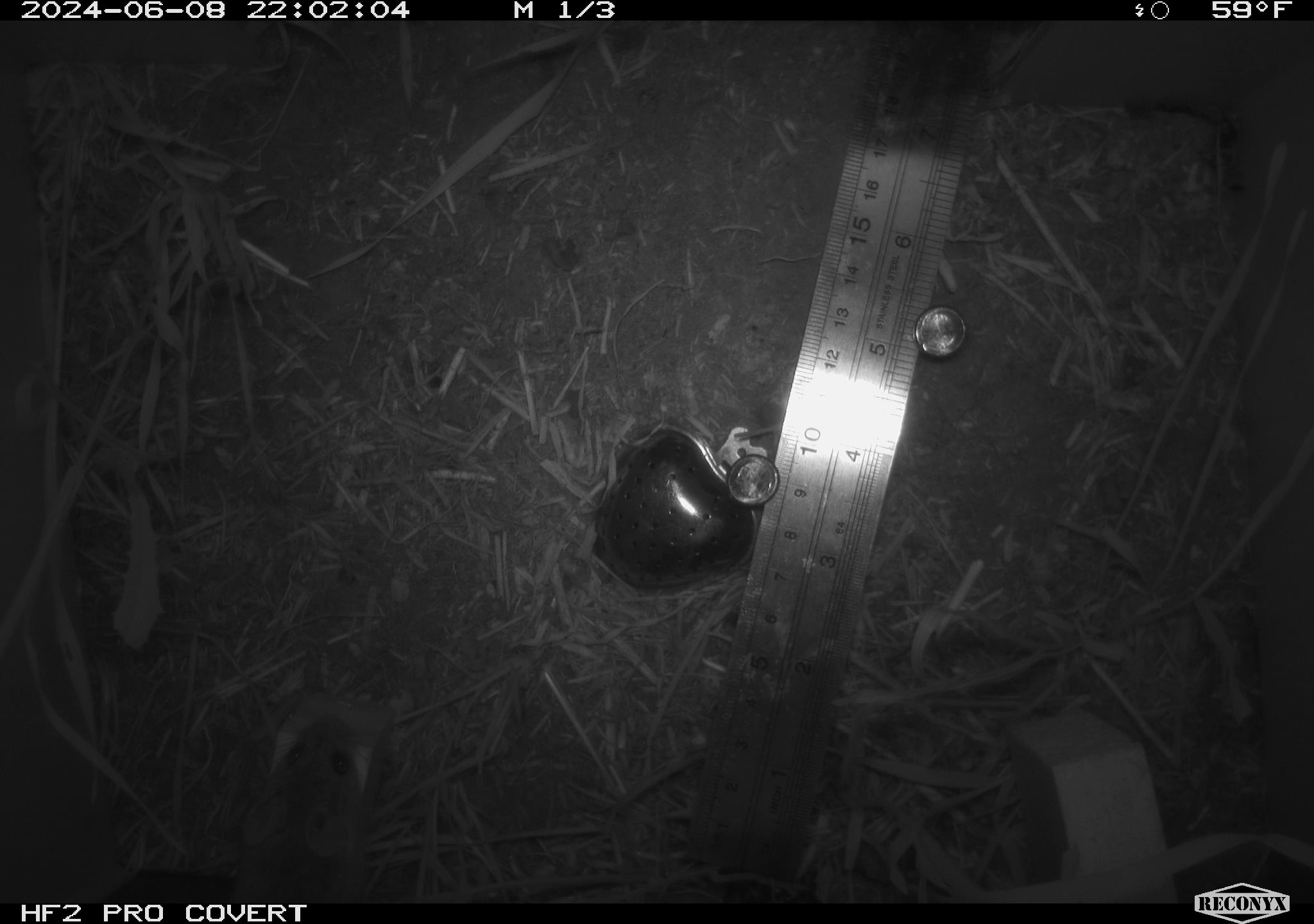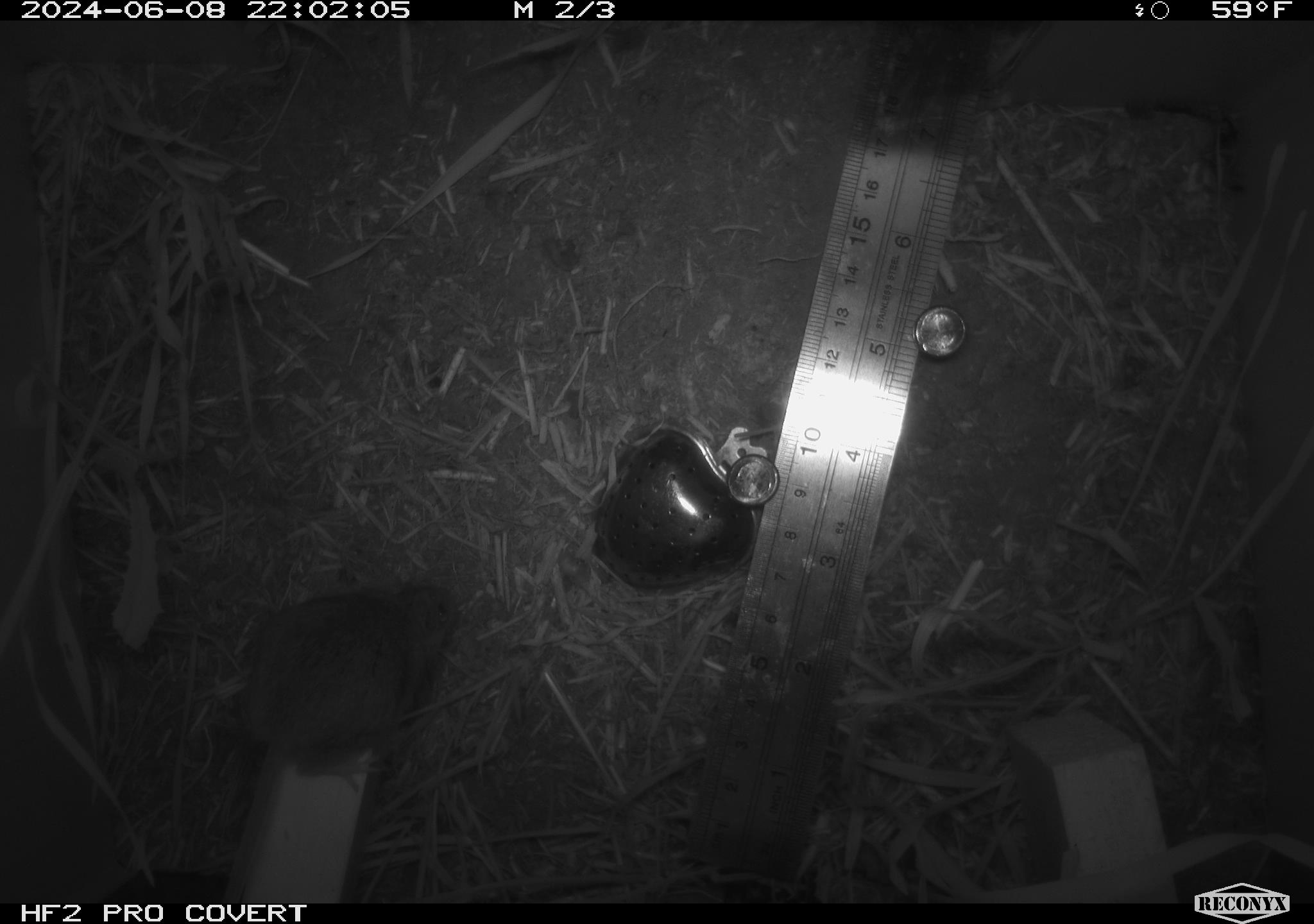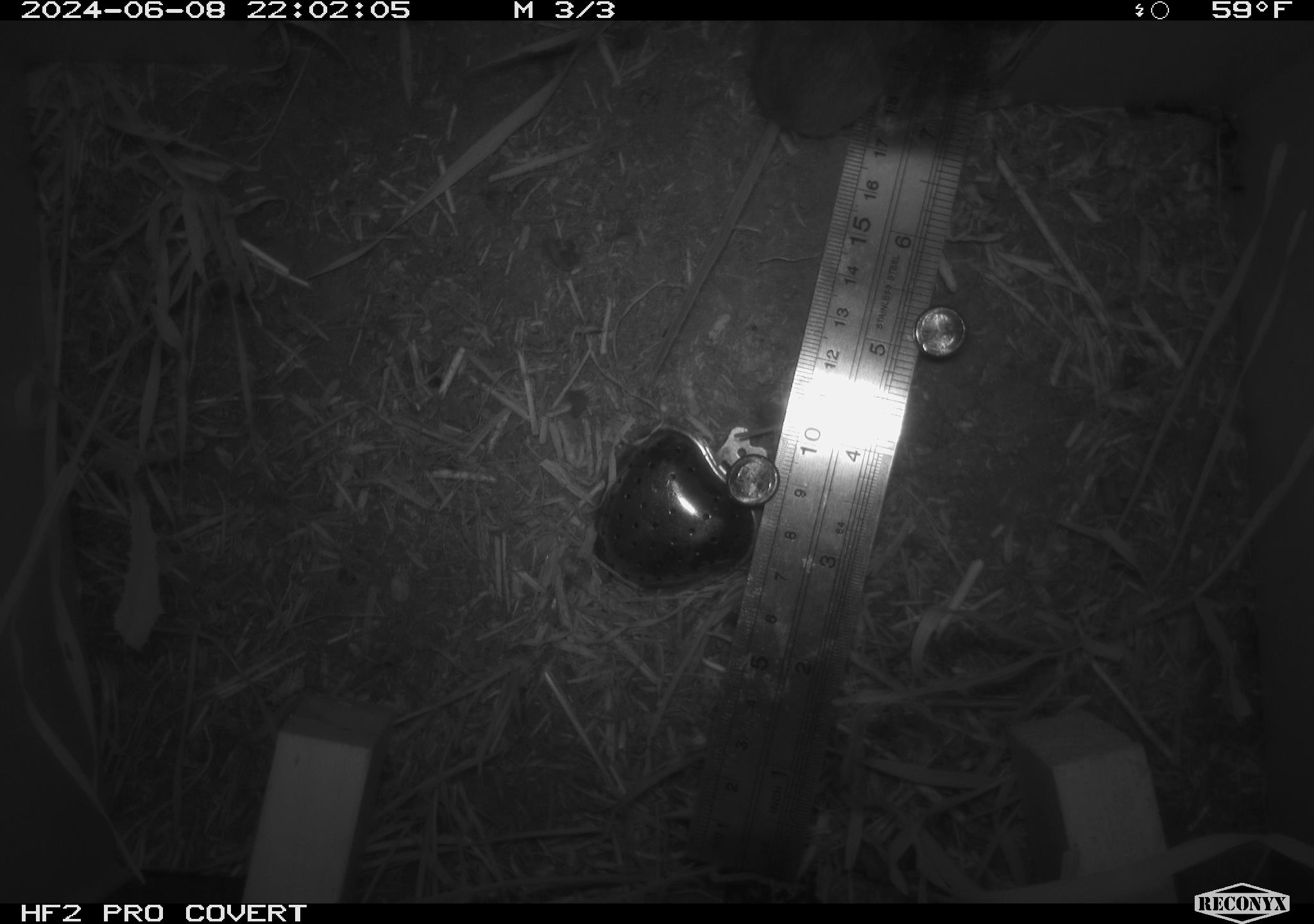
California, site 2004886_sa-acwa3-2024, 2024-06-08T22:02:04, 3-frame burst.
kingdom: Animalia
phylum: Chordata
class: Mammalia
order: Rodentia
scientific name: Rodentia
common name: mouse species